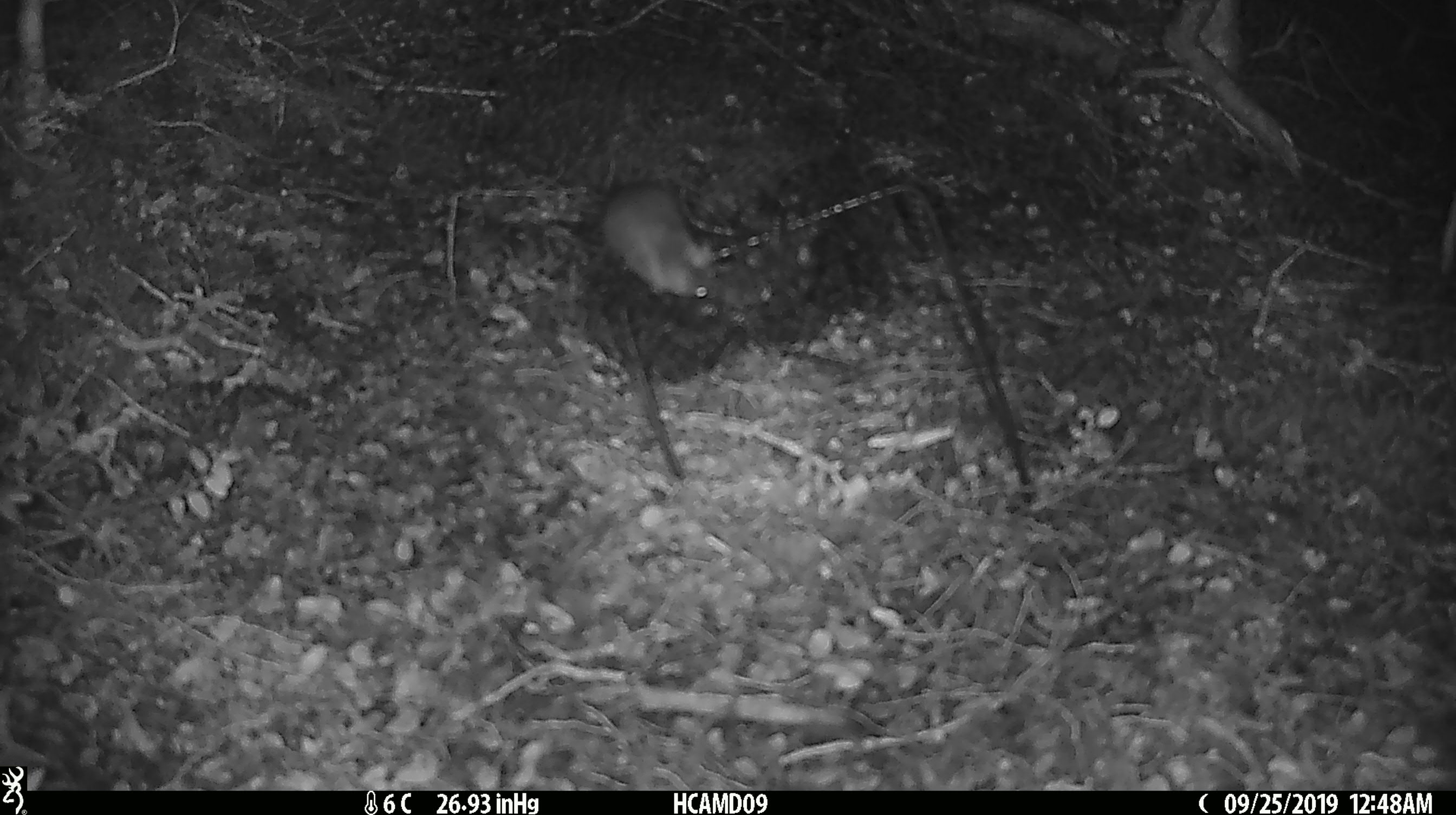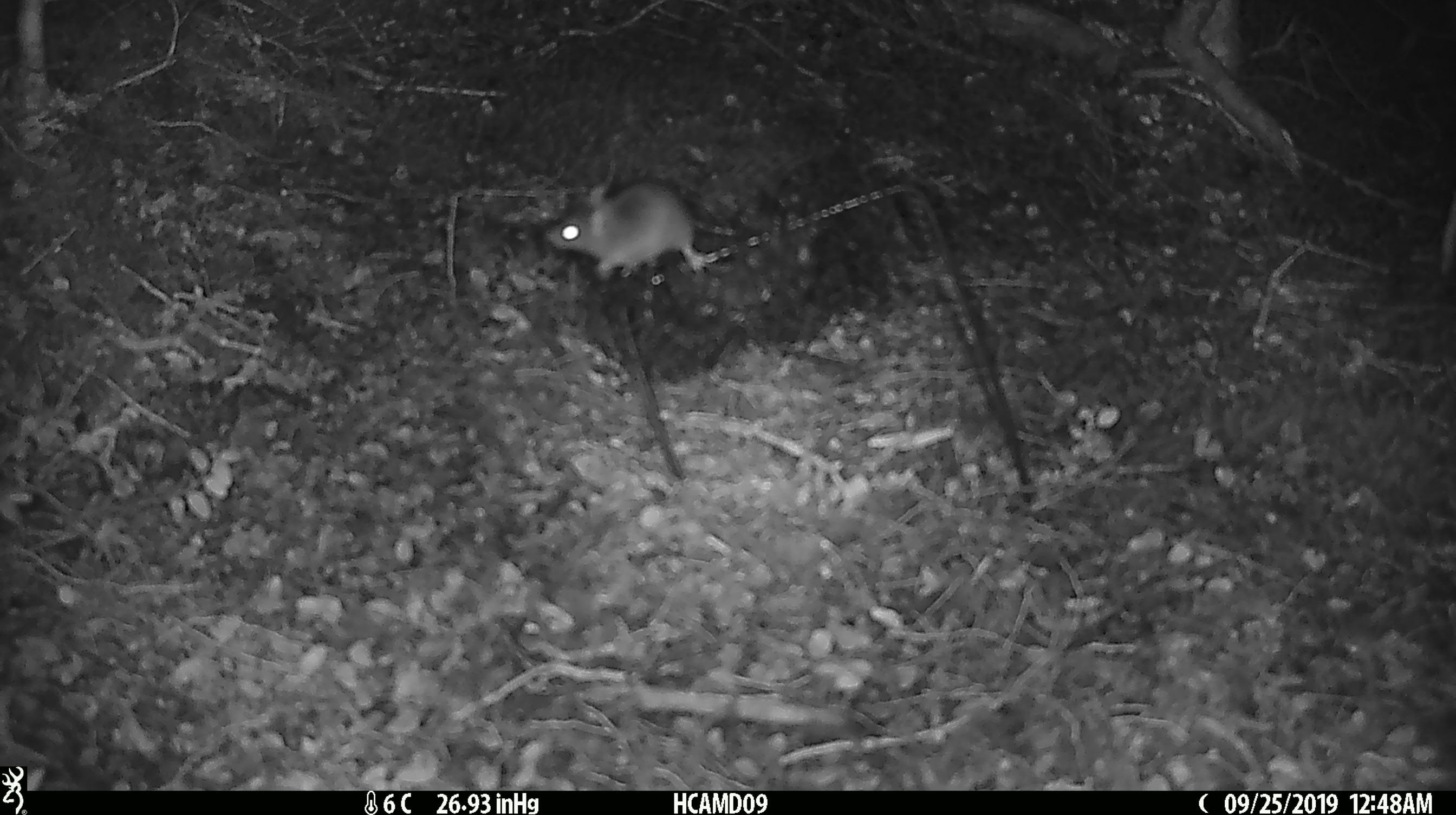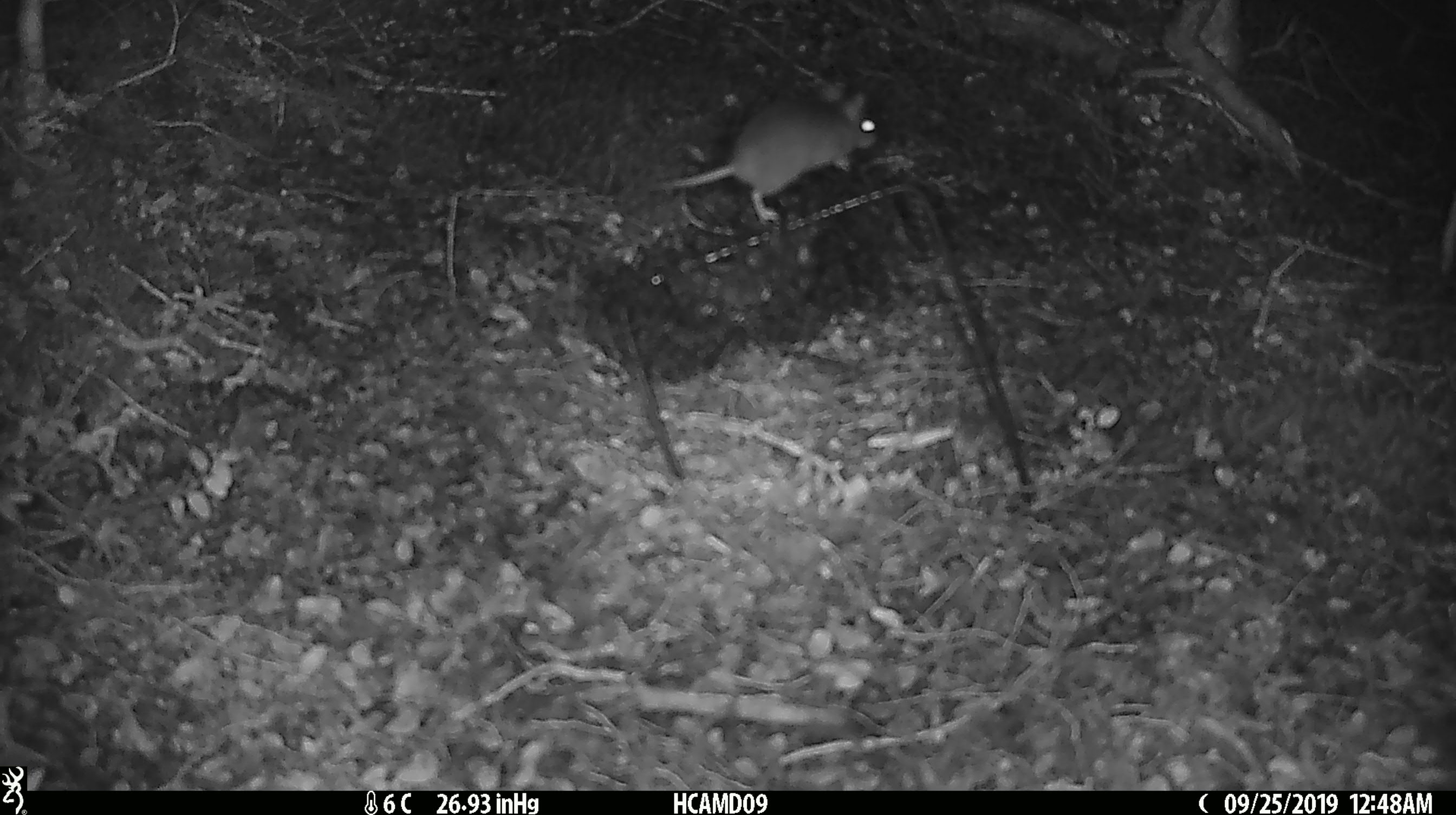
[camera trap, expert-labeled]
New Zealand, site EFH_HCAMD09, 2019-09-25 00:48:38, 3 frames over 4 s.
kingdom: Animalia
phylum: Chordata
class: Mammalia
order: Rodentia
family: Muridae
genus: Mus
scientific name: Mus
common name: mouse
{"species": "mouse (Mus)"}